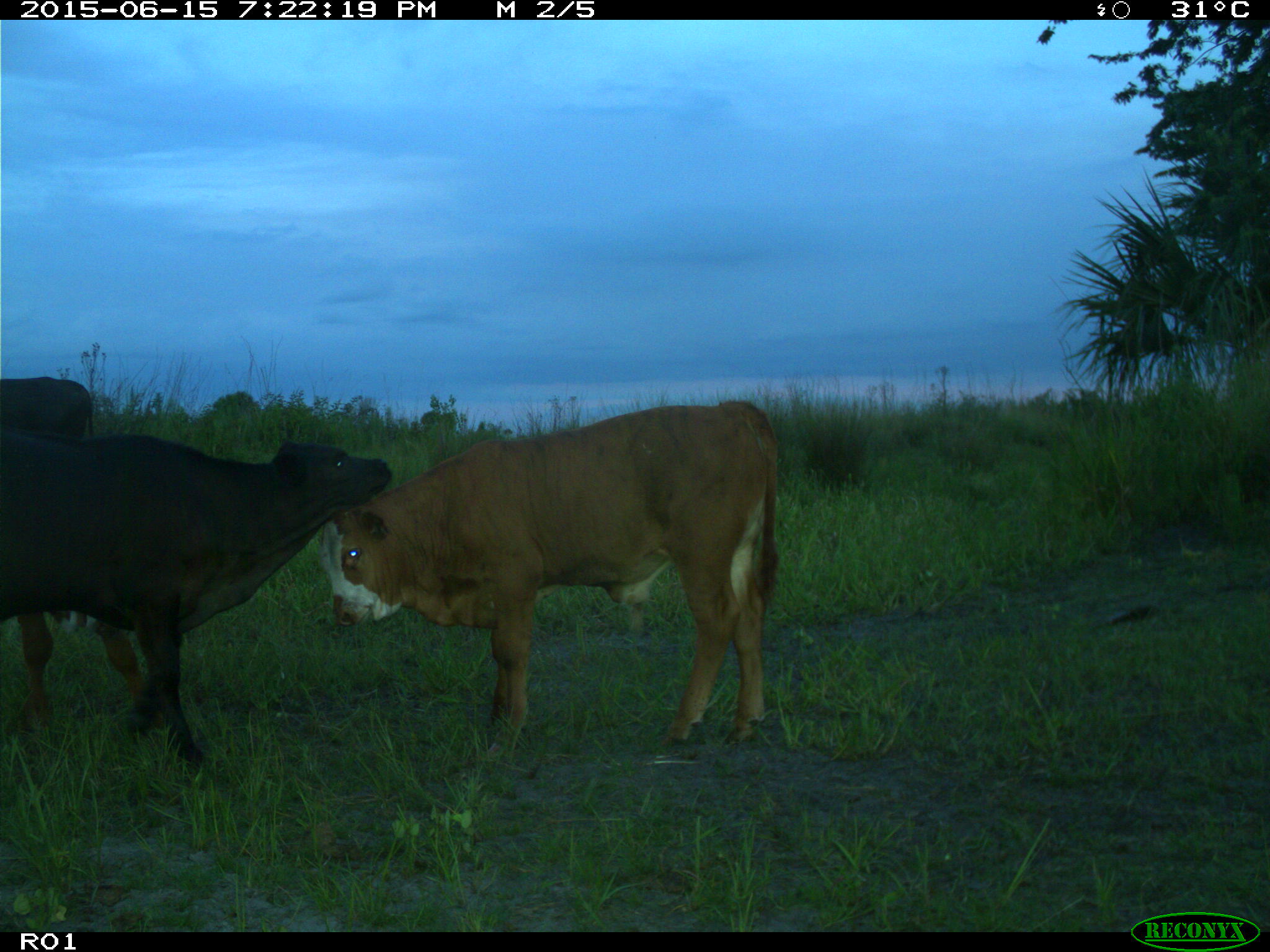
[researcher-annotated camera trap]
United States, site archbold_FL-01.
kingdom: Animalia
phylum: Chordata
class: Mammalia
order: Artiodactyla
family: Bovidae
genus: Bos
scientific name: Bos taurus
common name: domestic cow